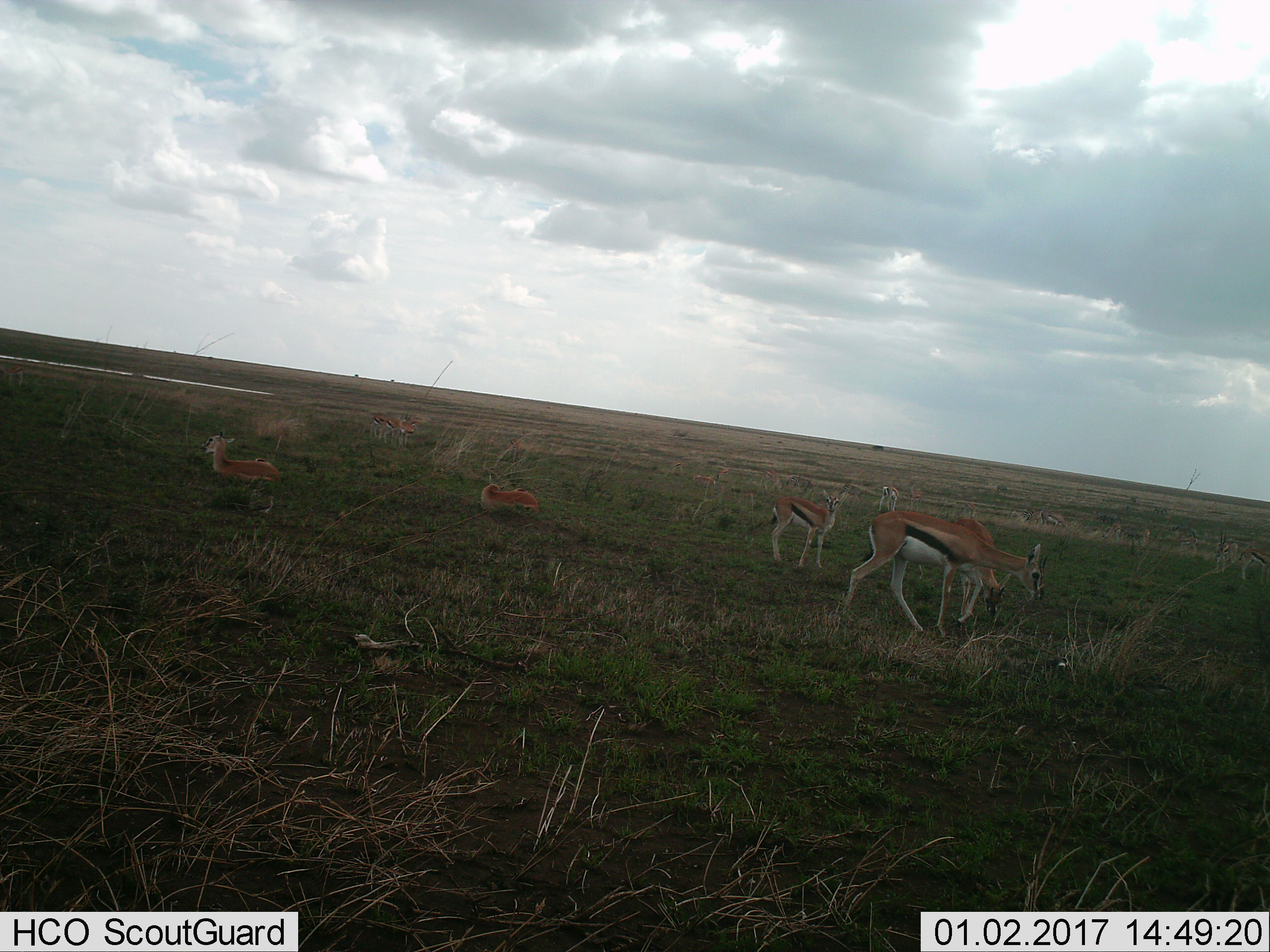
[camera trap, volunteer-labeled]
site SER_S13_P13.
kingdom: Animalia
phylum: Chordata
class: Mammalia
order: Artiodactyla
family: Bovidae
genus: Eudorcas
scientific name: Eudorcas thomsonii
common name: thomson's gazelle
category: gazellethomsons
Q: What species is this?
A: Gazellethomsons (thomson's gazelle) (Eudorcas thomsonii).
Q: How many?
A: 11-50.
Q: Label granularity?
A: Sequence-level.